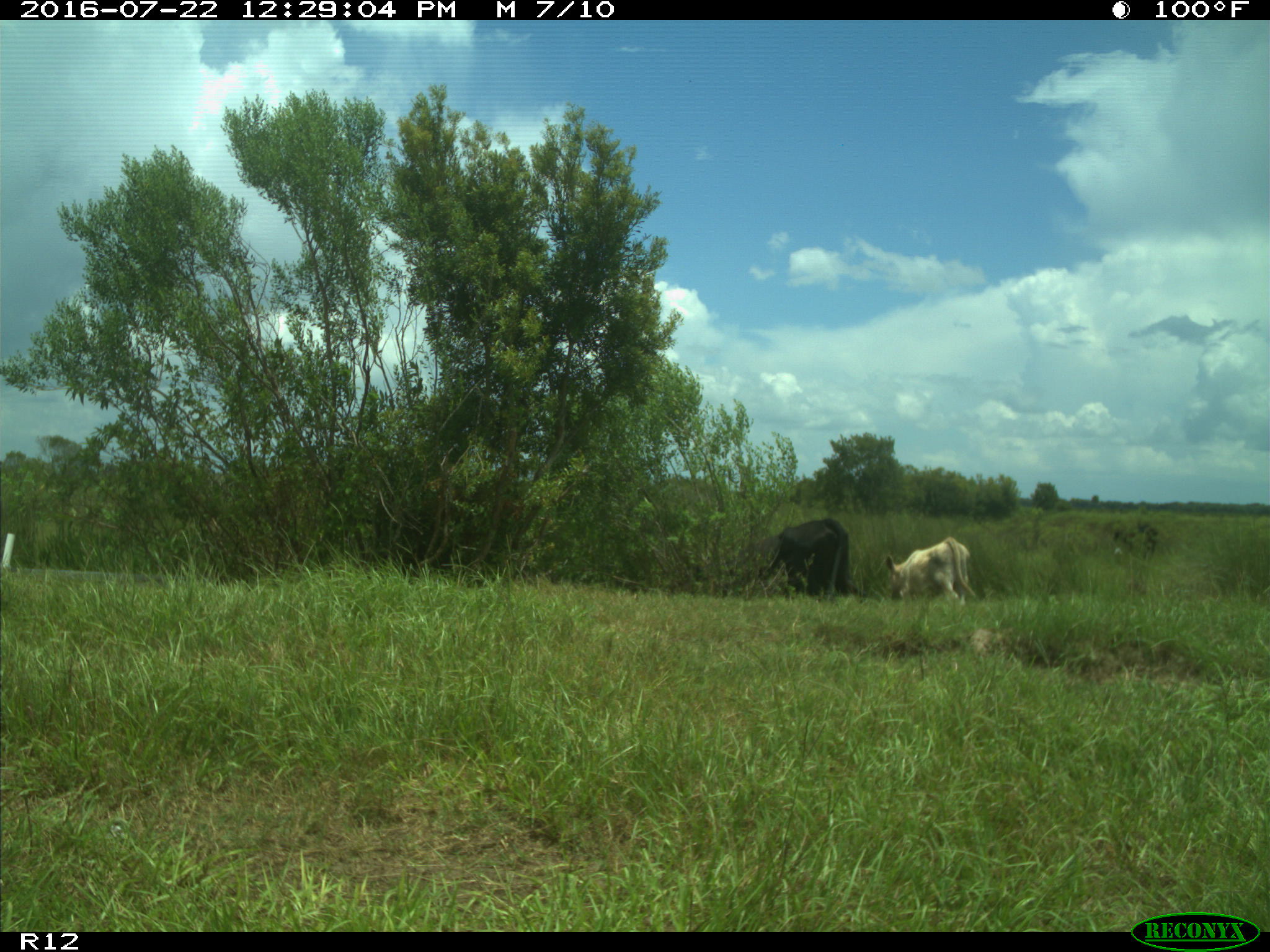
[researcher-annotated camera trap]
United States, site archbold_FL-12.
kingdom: Animalia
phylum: Chordata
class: Mammalia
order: Artiodactyla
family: Bovidae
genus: Bos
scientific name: Bos taurus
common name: domestic cow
Bos taurus (domestic cow).